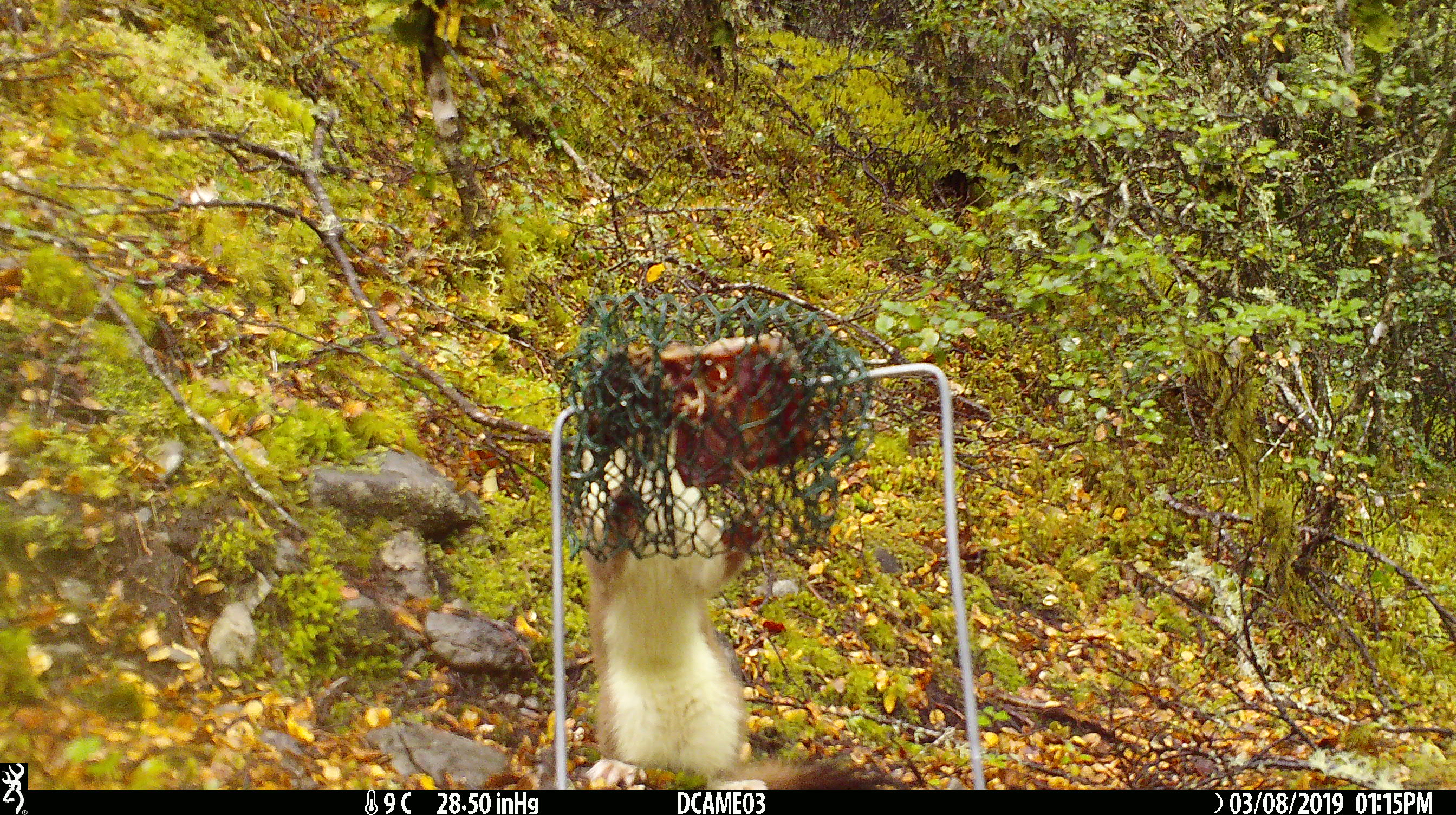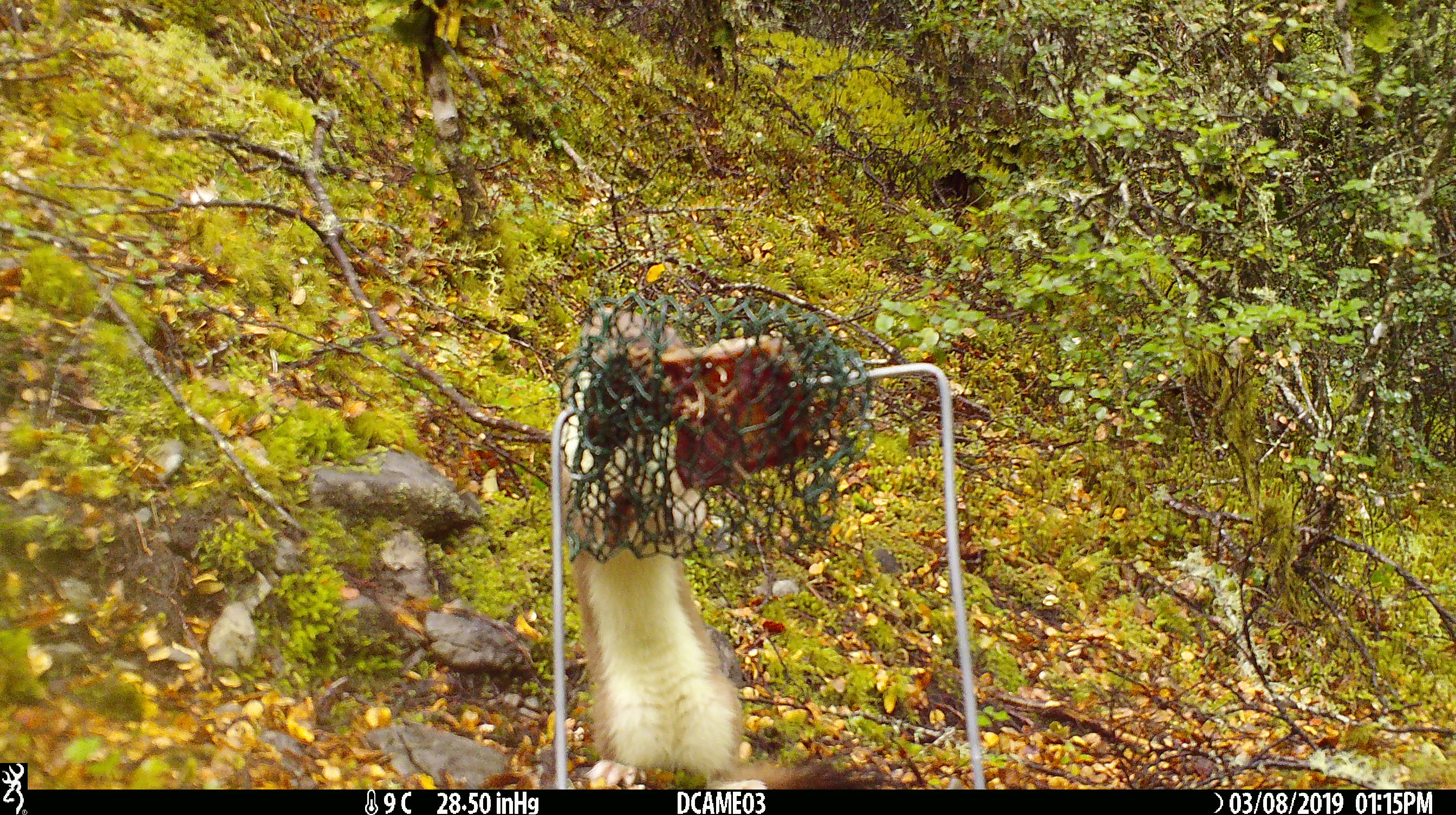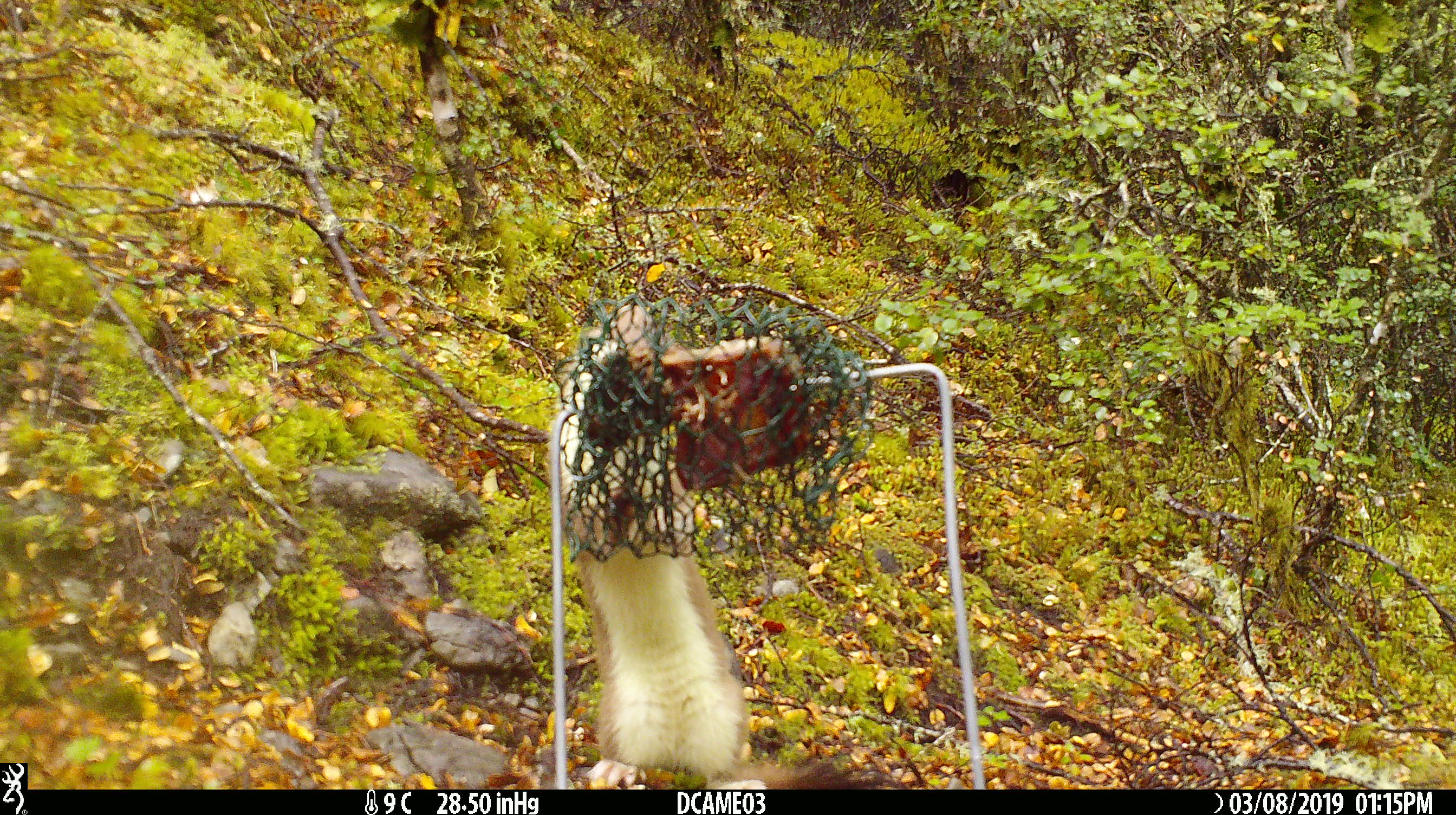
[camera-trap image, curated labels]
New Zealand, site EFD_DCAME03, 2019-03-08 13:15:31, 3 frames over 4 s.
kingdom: Animalia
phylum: Chordata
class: Mammalia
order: Carnivora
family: Mustelidae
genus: Mustela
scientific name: Mustela erminea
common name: stoat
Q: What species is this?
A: Stoat (Mustela erminea).